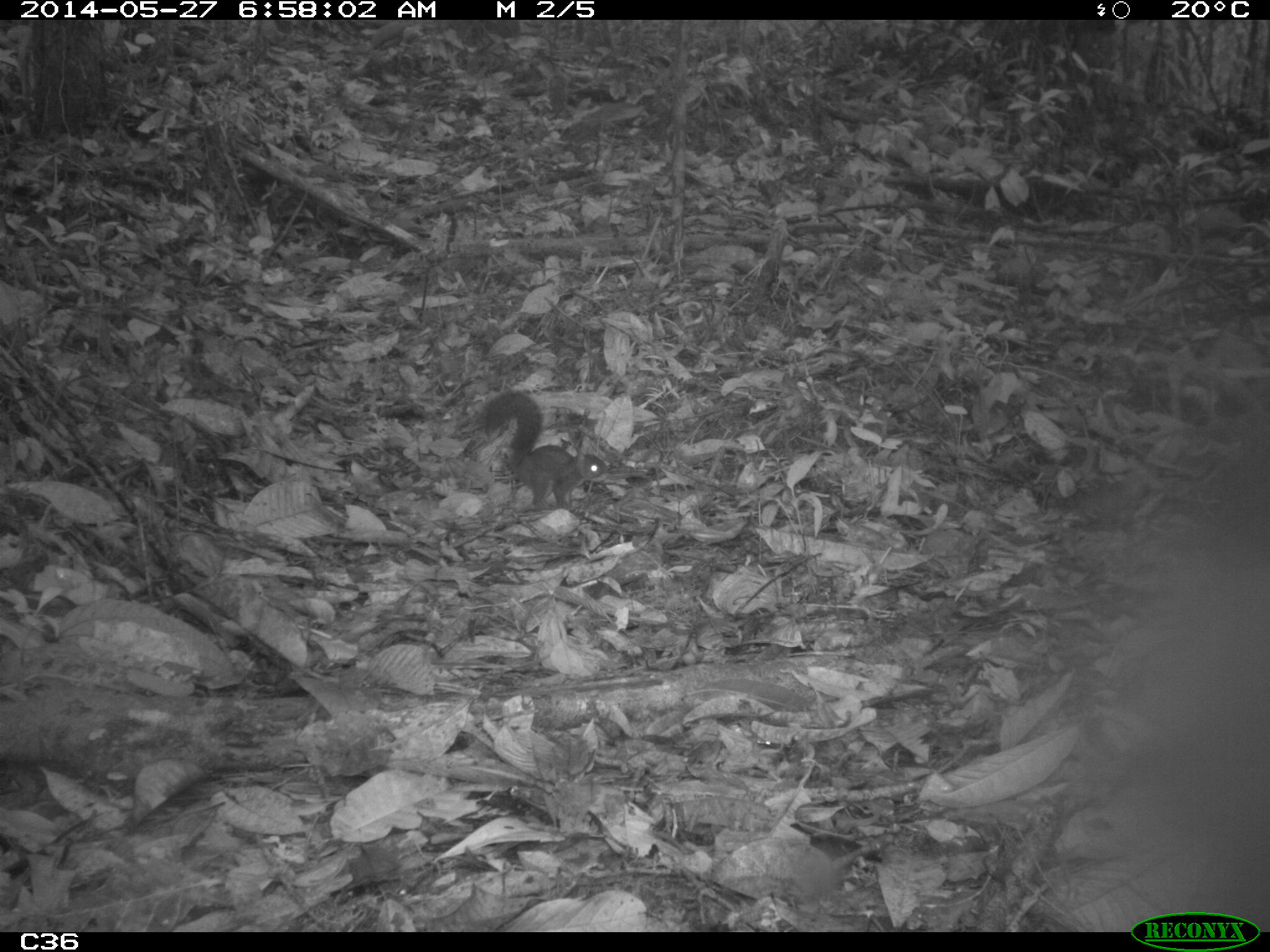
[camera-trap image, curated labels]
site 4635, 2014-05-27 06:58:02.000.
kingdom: Animalia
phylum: Chordata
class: Mammalia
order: Rodentia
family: Sciuridae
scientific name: Sciuridae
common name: squirrels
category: unknown squirrel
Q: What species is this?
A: Unknown squirrel (squirrels) (Sciuridae).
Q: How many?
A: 1.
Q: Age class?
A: Adult.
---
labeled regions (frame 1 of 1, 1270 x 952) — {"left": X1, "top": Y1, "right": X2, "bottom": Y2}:
unknown squirrel: {"left": 478, "top": 387, "right": 608, "bottom": 514}